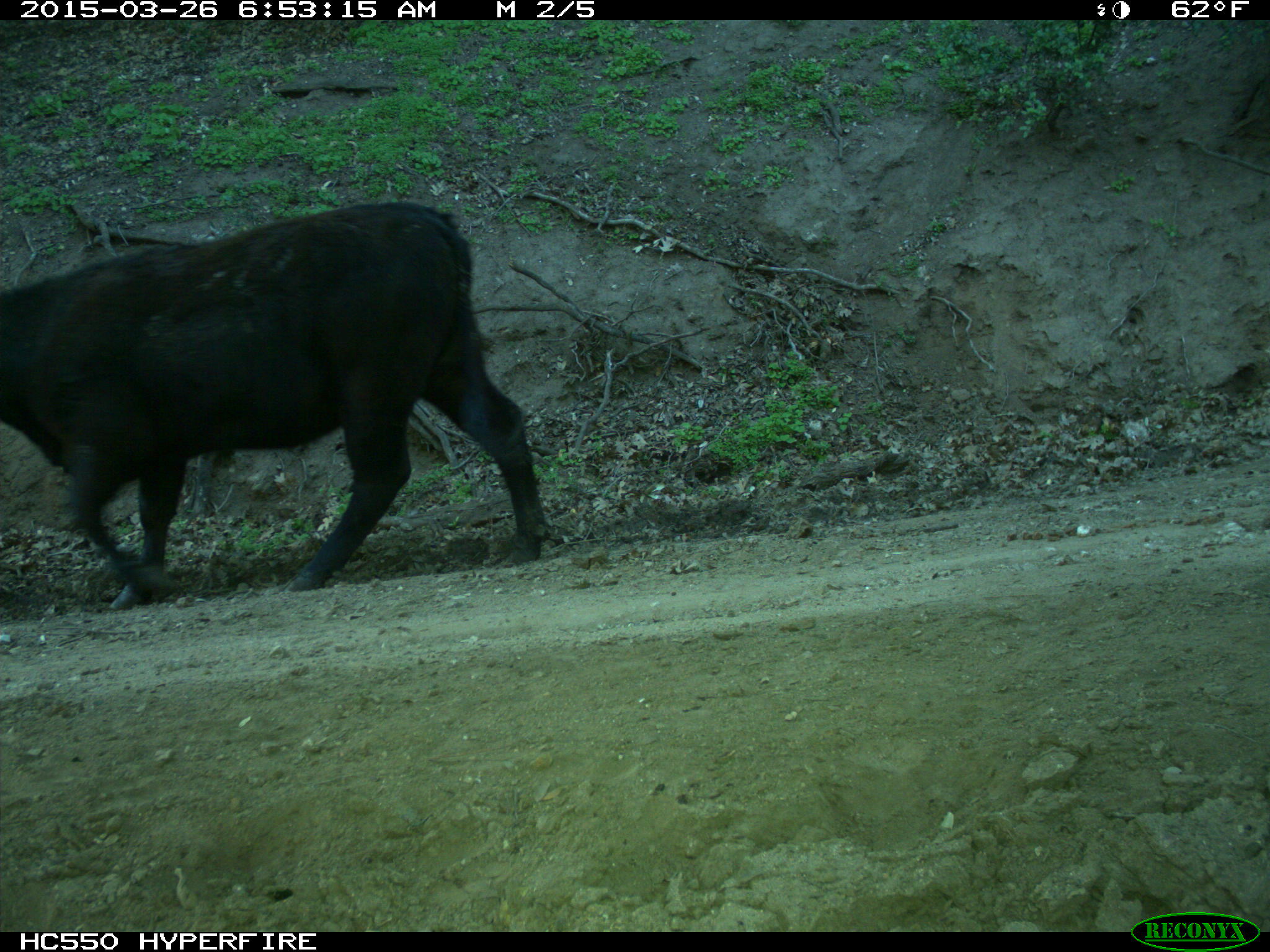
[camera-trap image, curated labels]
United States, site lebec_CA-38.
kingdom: Animalia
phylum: Chordata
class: Mammalia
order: Artiodactyla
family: Bovidae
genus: Bos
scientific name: Bos taurus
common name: domestic cow